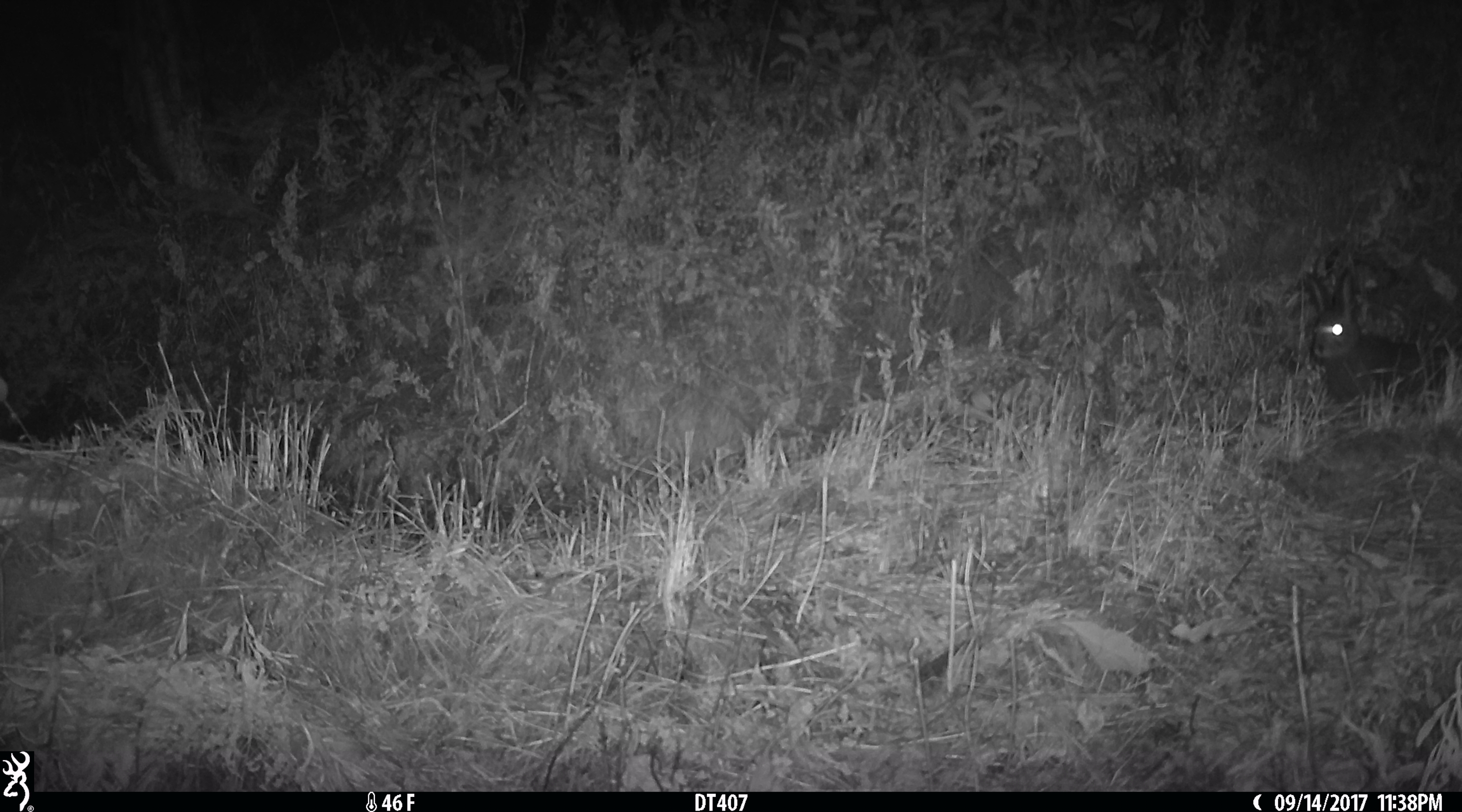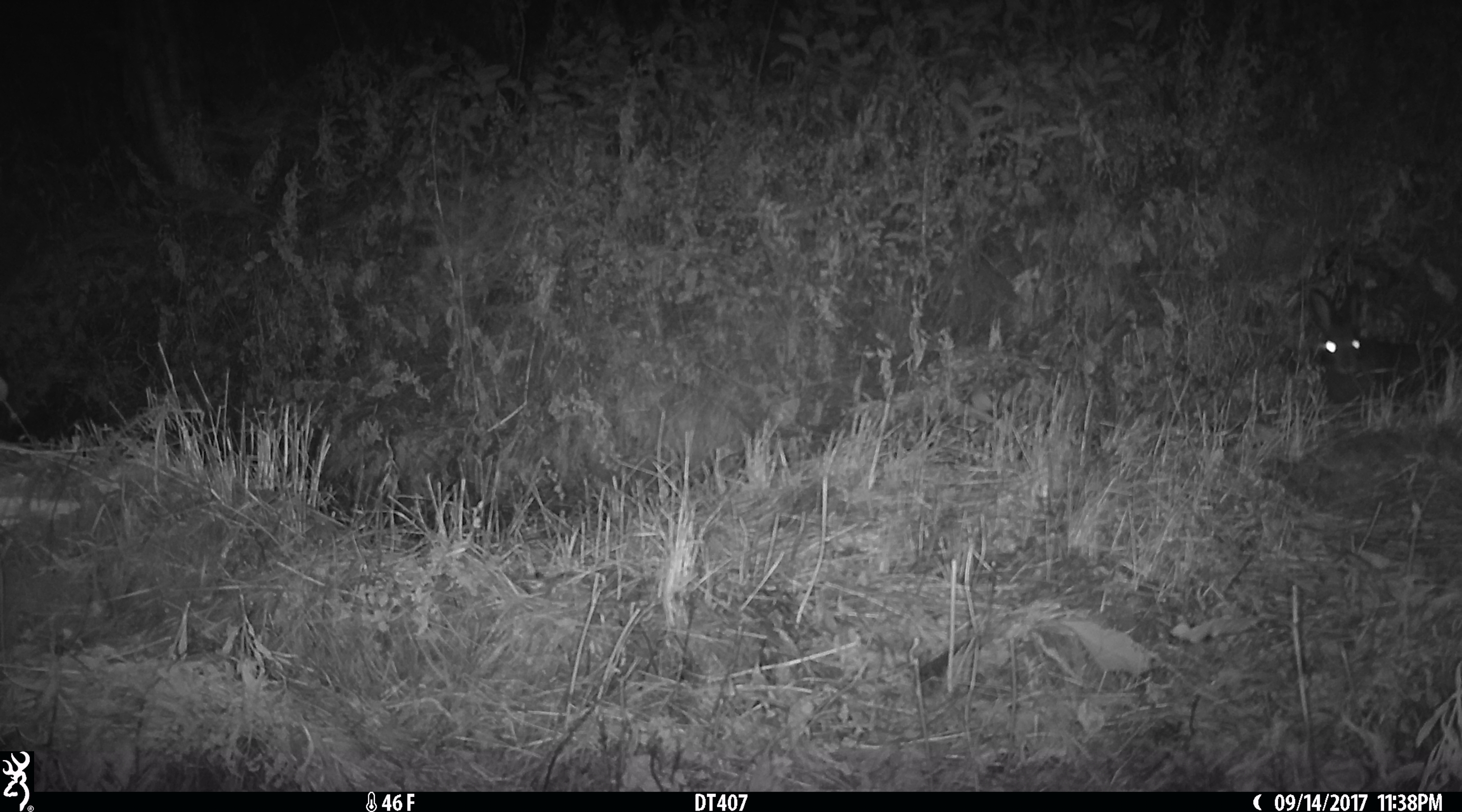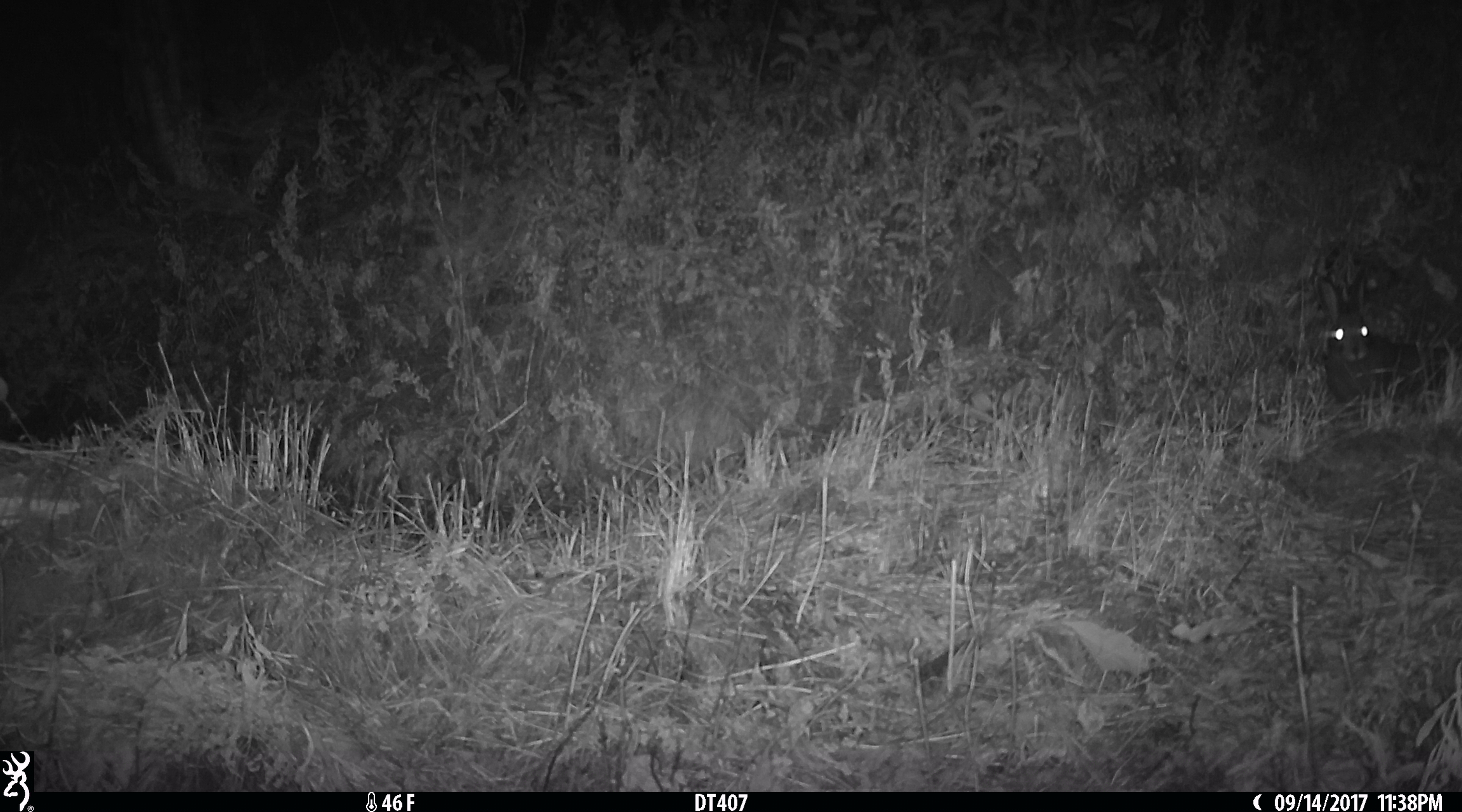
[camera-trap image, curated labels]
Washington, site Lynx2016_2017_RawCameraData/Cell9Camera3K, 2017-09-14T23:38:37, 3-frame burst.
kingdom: Animalia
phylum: Chordata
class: Mammalia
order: Lagomorpha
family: Leporidae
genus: Lepus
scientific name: Lepus americanus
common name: snowshoe hare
Lepus americanus (snowshoe hare). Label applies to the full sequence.